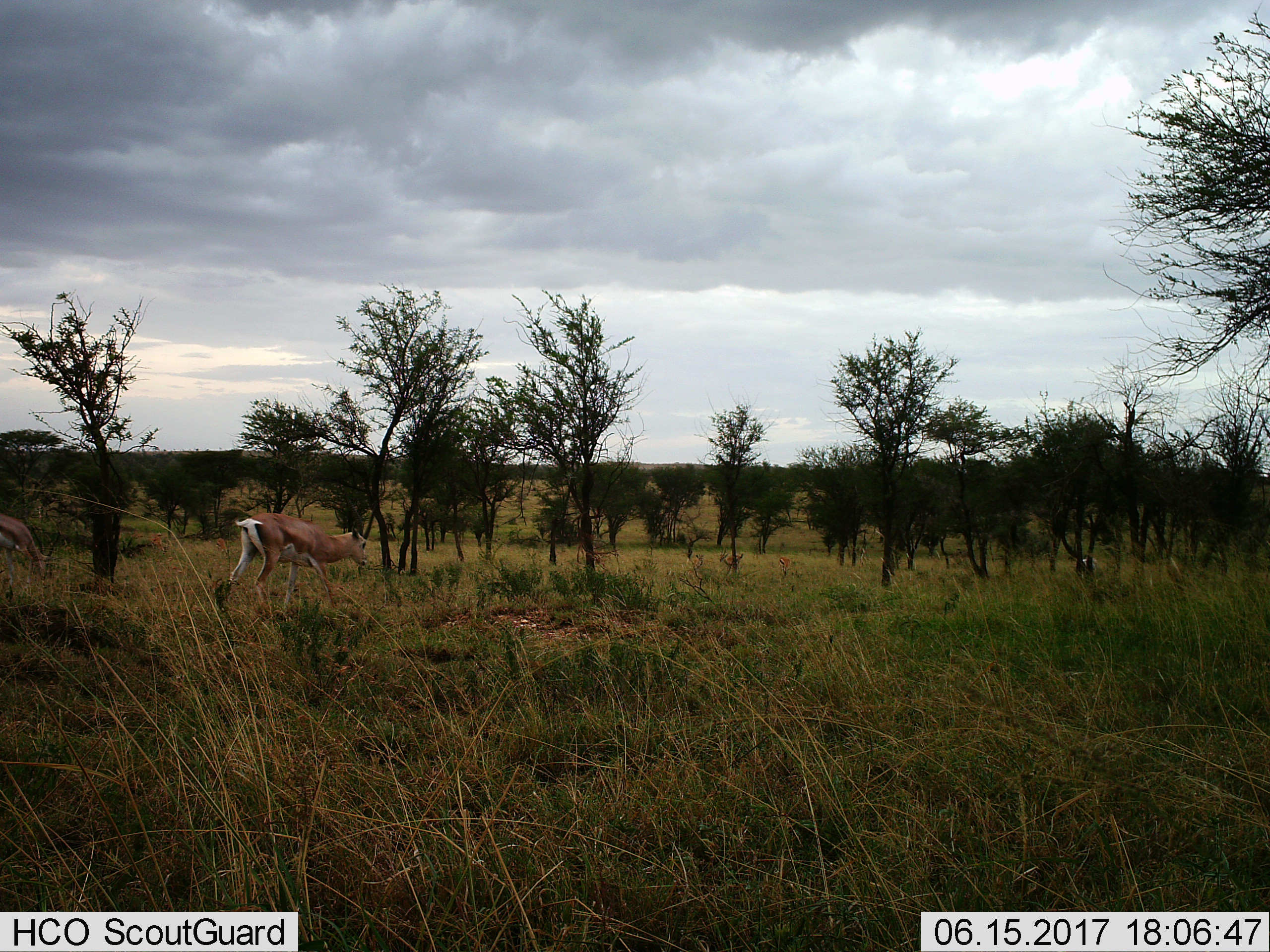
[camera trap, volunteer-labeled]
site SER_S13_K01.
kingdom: Animalia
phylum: Chordata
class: Mammalia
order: Artiodactyla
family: Bovidae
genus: Nanger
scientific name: Nanger granti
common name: grant's gazelle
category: gazellegrants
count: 1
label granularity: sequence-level